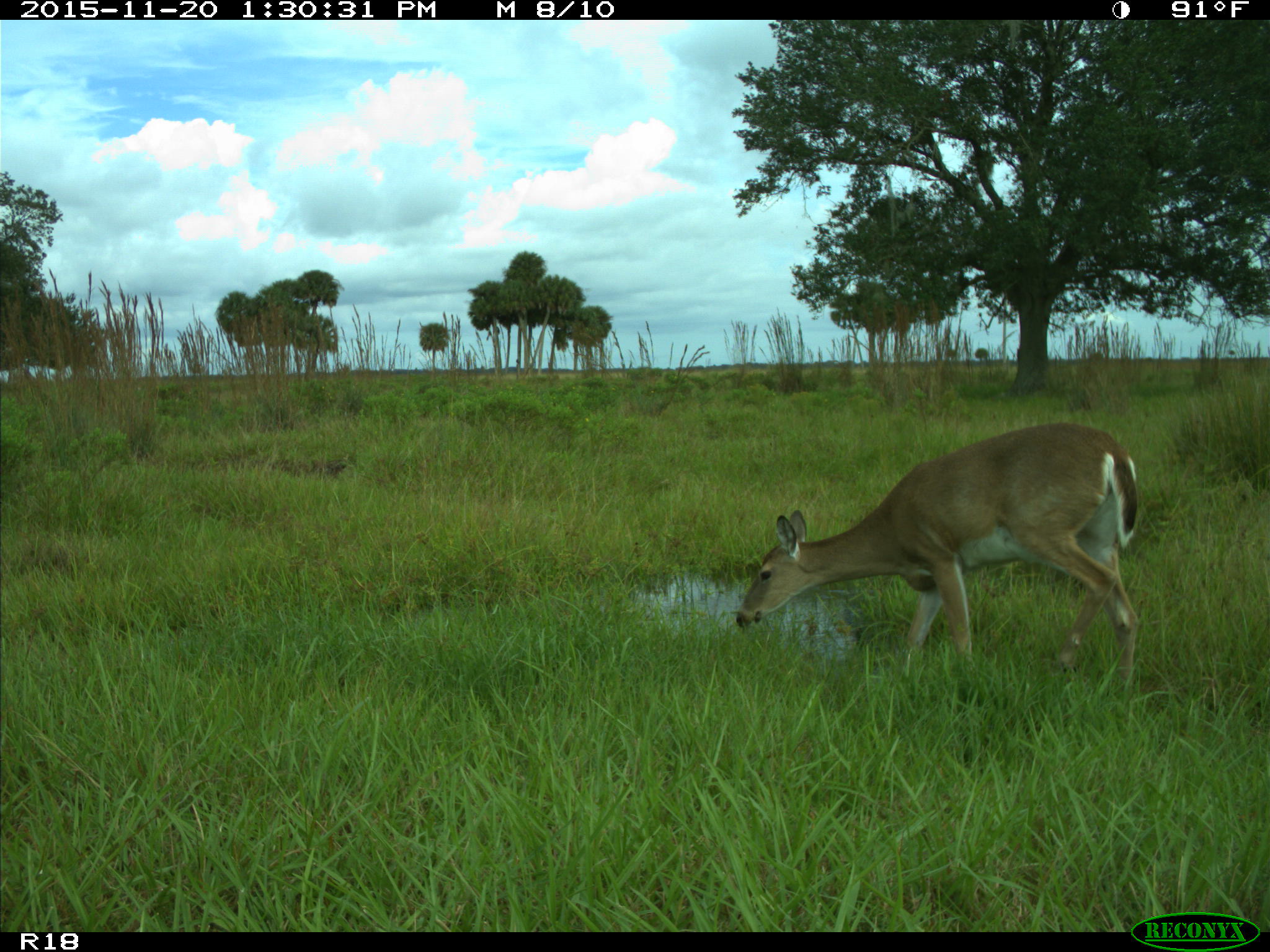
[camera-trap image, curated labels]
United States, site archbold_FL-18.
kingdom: Animalia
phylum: Chordata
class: Mammalia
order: Artiodactyla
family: Cervidae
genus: Odocoileus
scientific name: Odocoileus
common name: deer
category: unidentified deer